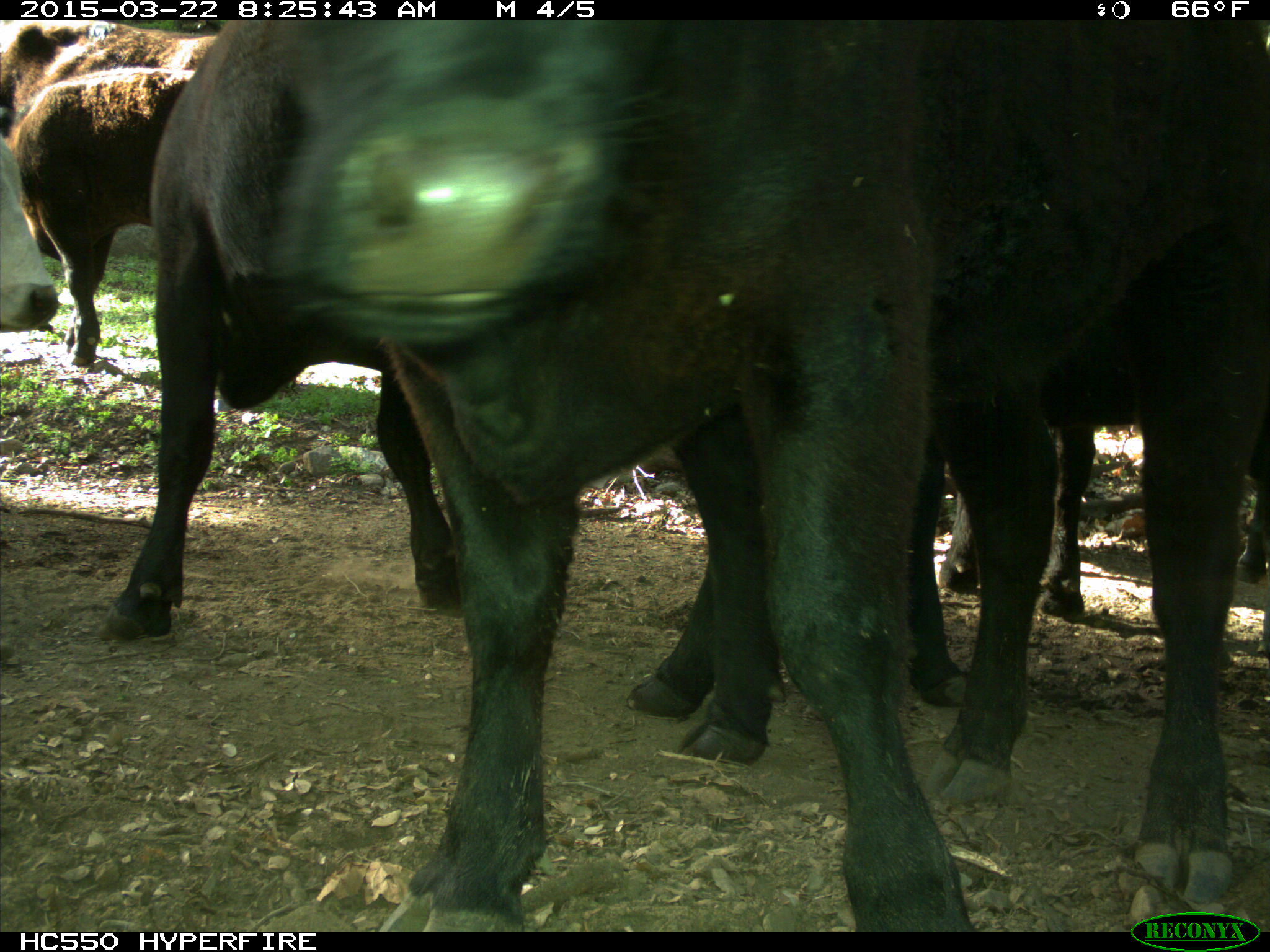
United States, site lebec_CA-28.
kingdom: Animalia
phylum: Chordata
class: Mammalia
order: Artiodactyla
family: Bovidae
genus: Bos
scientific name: Bos taurus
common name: domestic cow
Bos taurus (domestic cow).